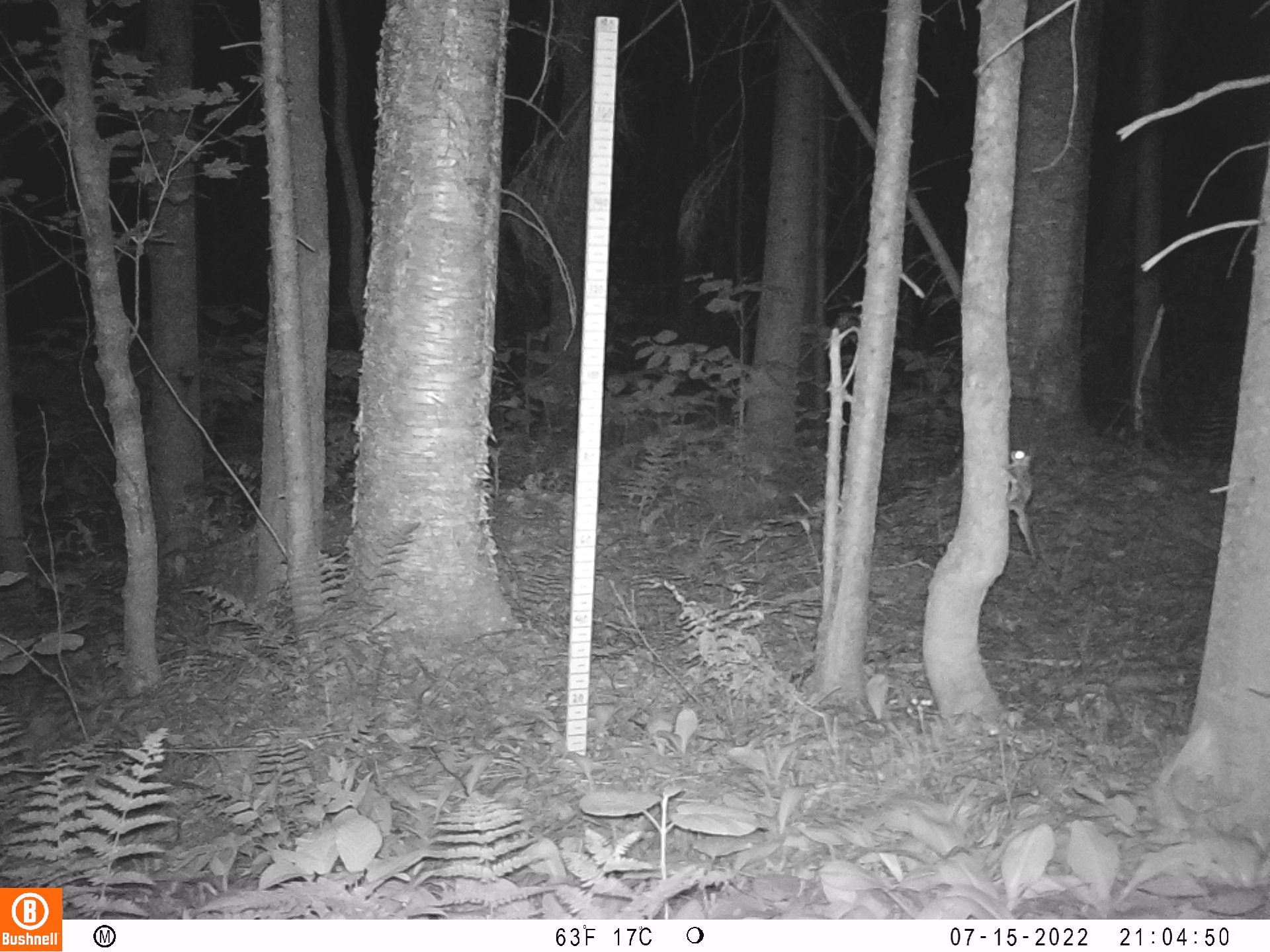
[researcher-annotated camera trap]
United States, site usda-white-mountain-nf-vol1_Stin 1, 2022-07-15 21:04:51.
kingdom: Animalia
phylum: Chordata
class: Mammalia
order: Rodentia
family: Sciuridae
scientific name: Tamiini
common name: chipmunk